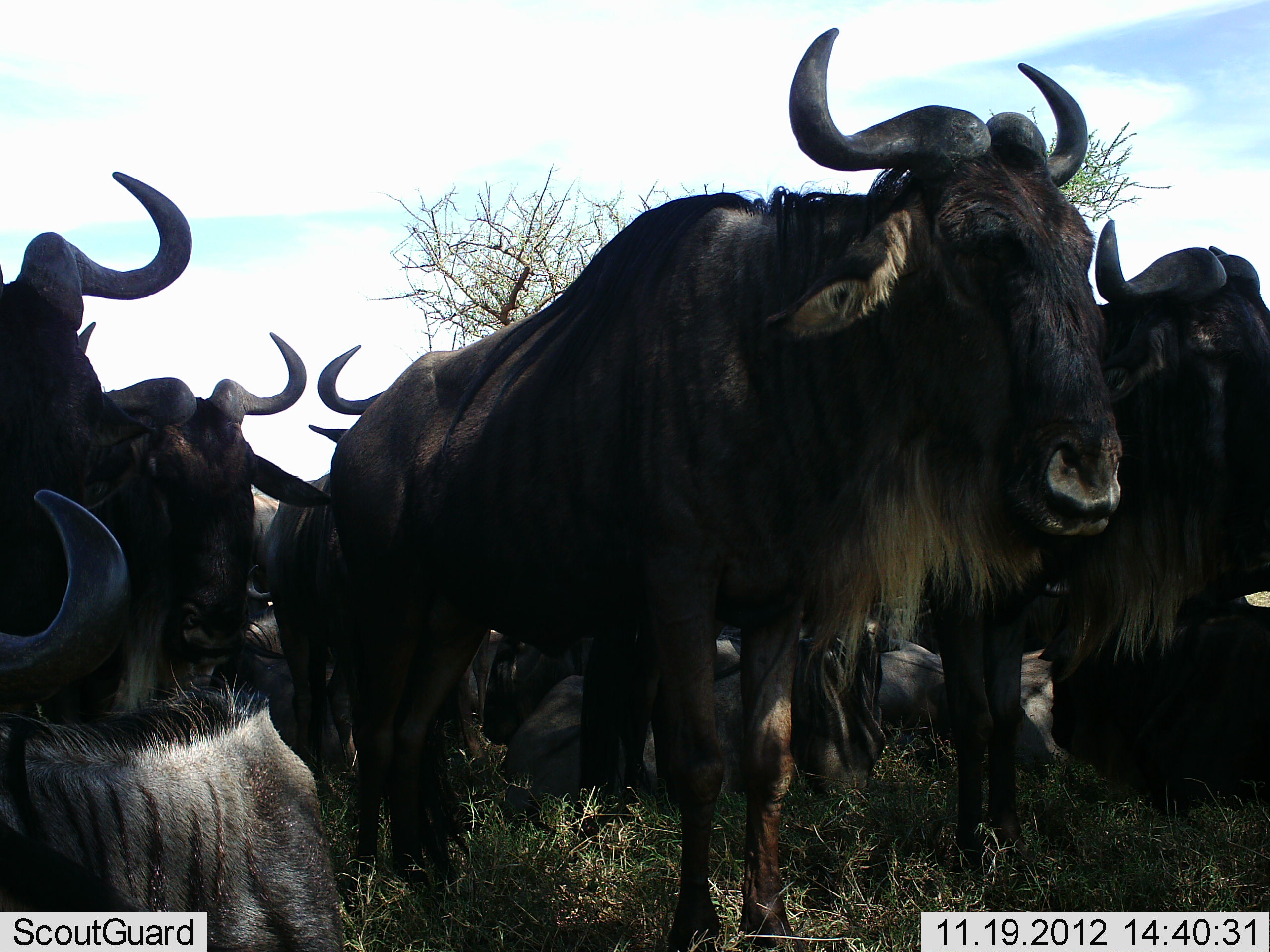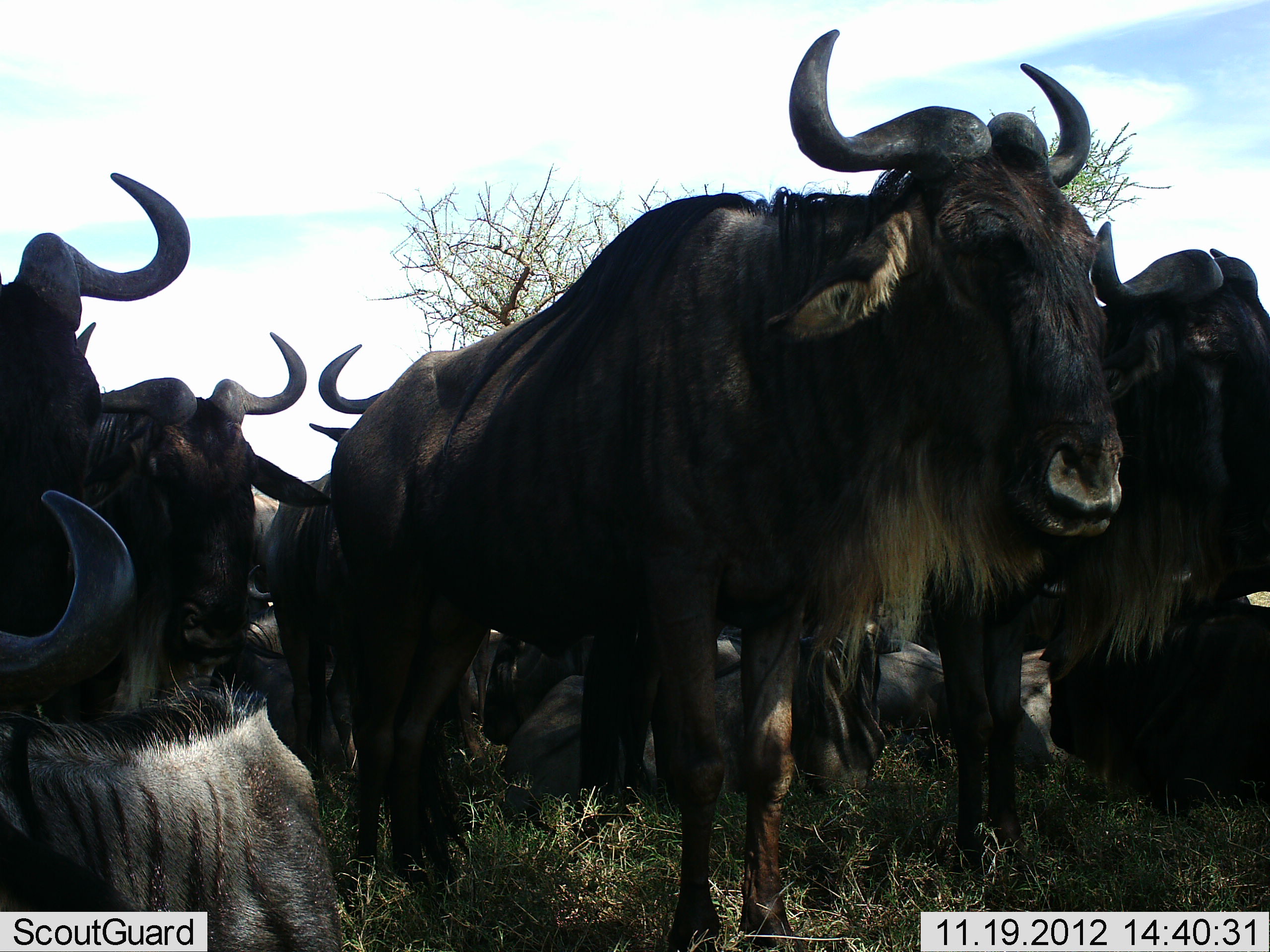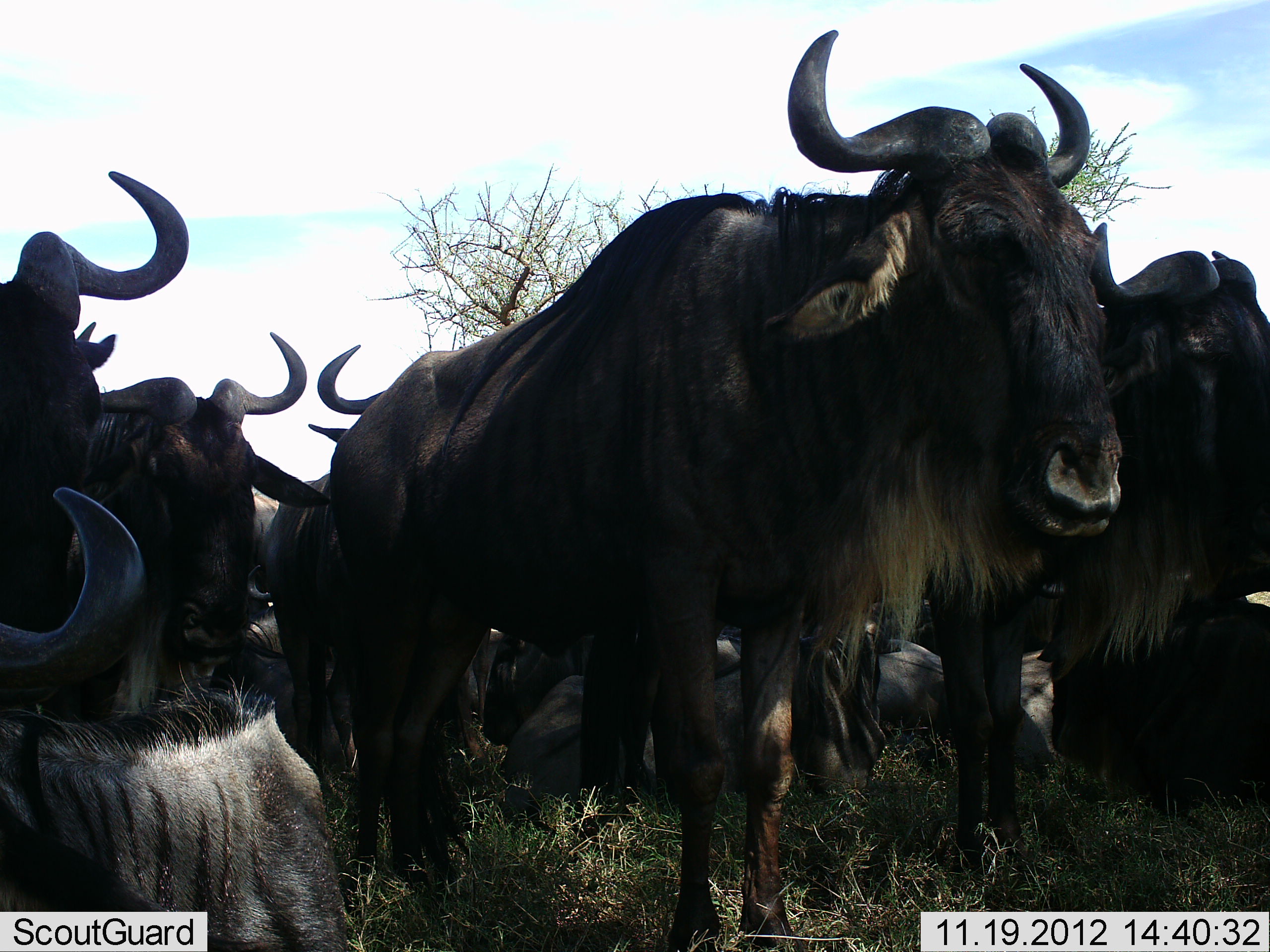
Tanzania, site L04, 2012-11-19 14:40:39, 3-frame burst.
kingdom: Animalia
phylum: Chordata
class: Mammalia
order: Artiodactyla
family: Bovidae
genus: Connochaetes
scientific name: Connochaetes taurinus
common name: blue wildebeest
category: wildebeest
Wildebeest (blue wildebeest) (Connochaetes taurinus), count 11-50. Behavior (volunteer vote fractions): standing 80%, resting 100%, moving 0%, interacting 0%. Young present (vote fraction): 0%. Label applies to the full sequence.